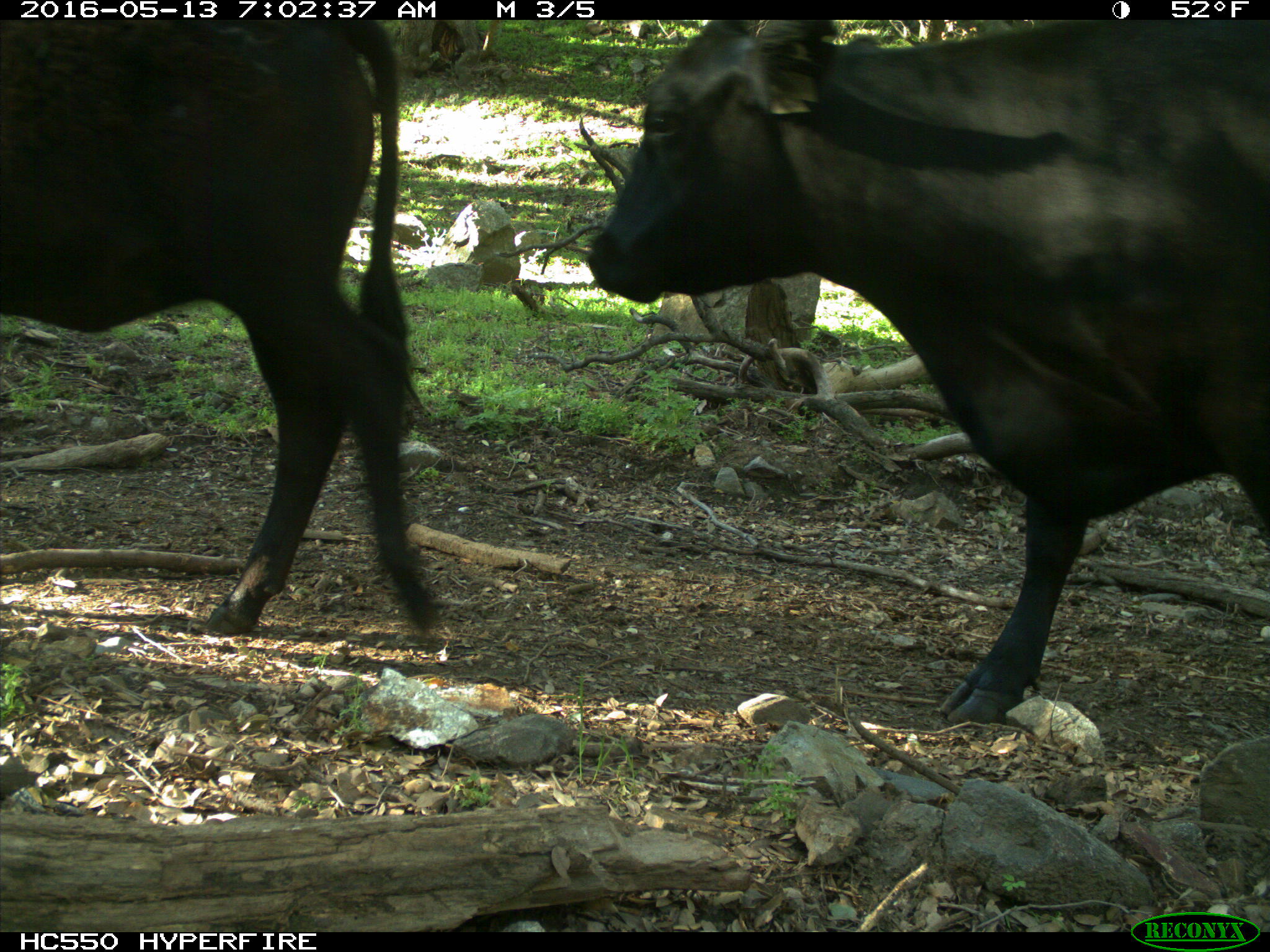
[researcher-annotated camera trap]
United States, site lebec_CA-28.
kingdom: Animalia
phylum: Chordata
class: Mammalia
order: Artiodactyla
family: Bovidae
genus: Bos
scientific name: Bos taurus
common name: domestic cow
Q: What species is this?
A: Bos taurus (domestic cow).